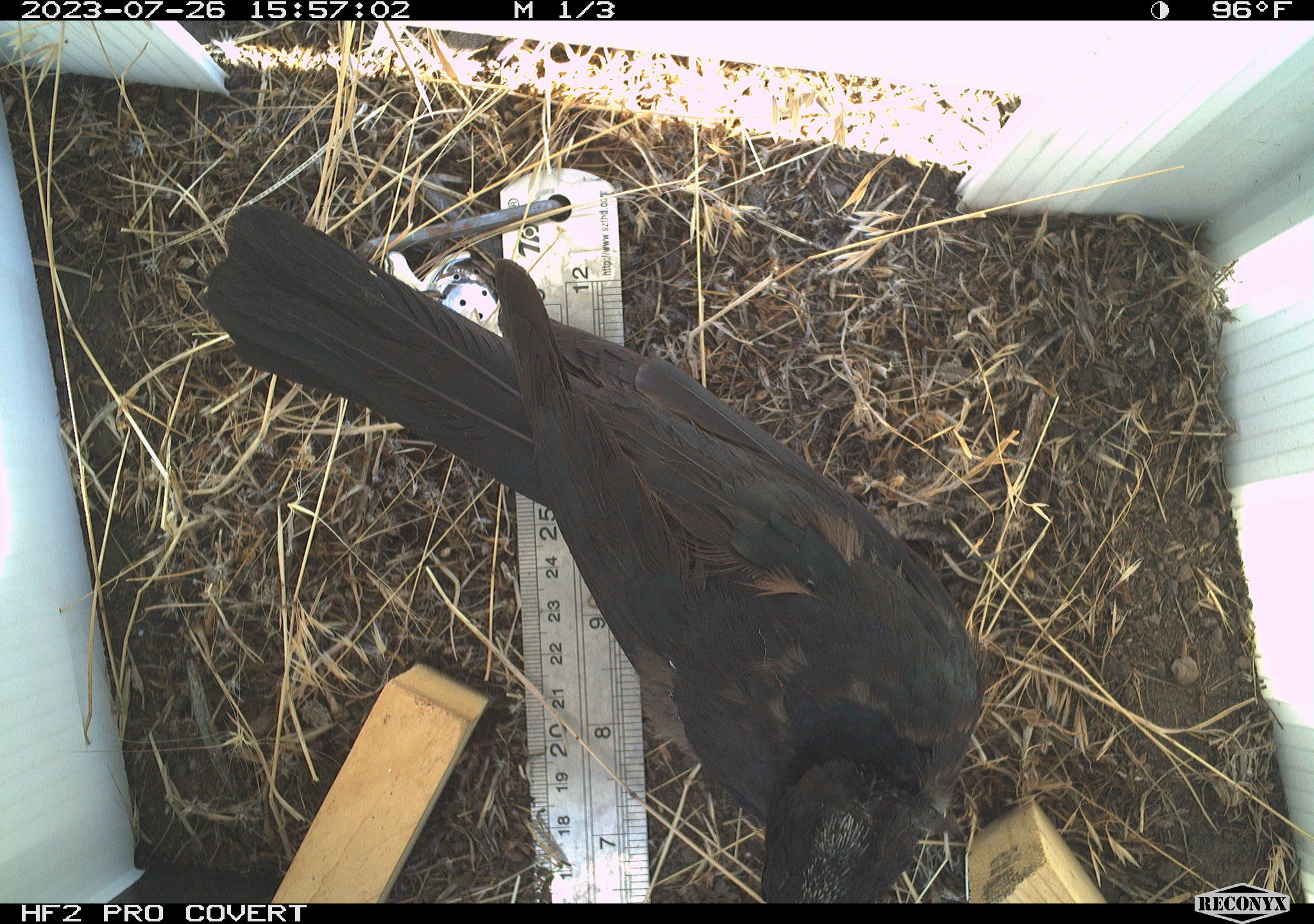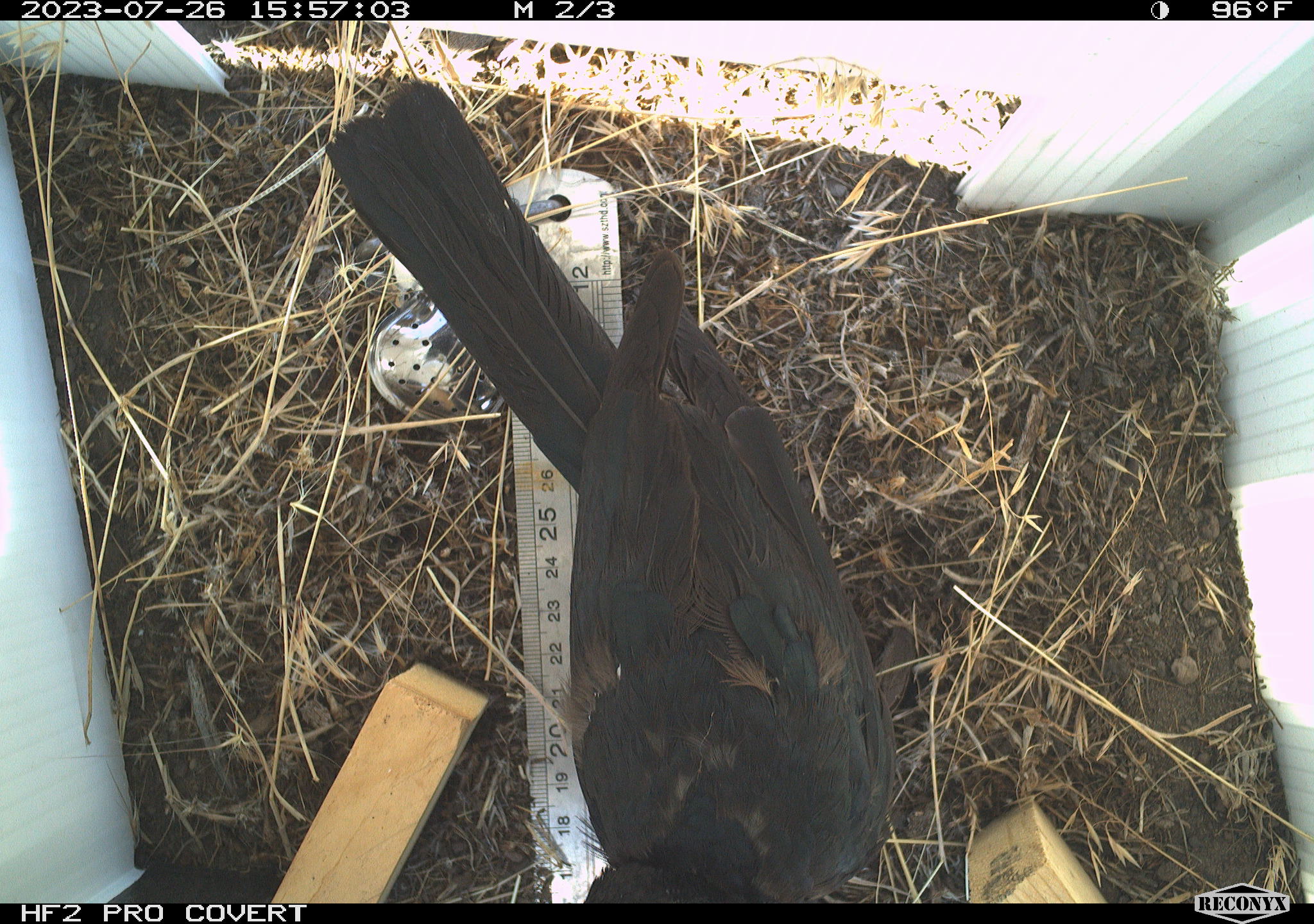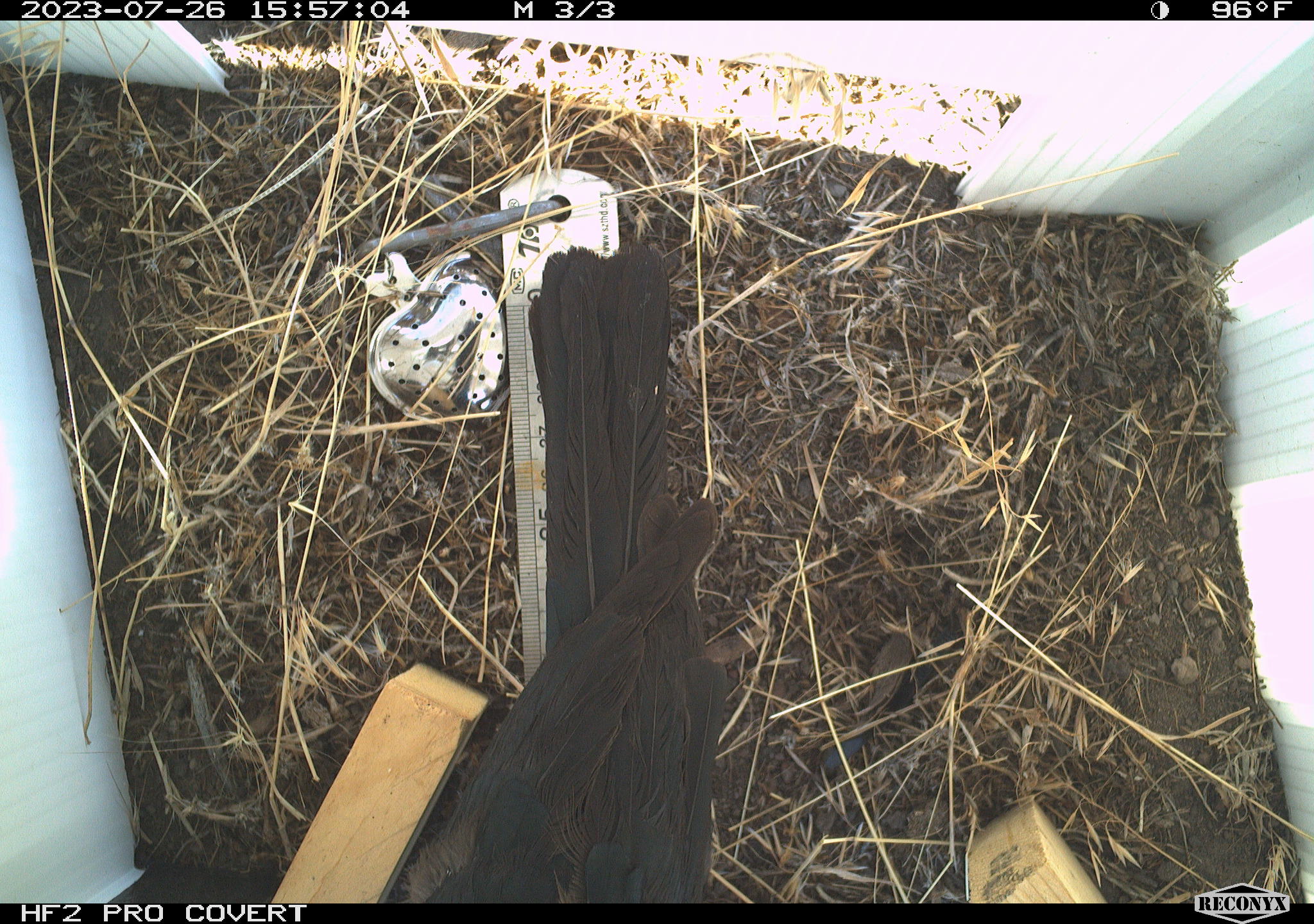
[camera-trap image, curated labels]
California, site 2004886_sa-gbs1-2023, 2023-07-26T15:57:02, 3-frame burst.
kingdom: Animalia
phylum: Chordata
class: Aves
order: Passeriformes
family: Icteridae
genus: Euphagus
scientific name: Euphagus cyanocephalus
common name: brewer's blackbird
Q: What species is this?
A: Brewer's blackbird (Euphagus cyanocephalus).